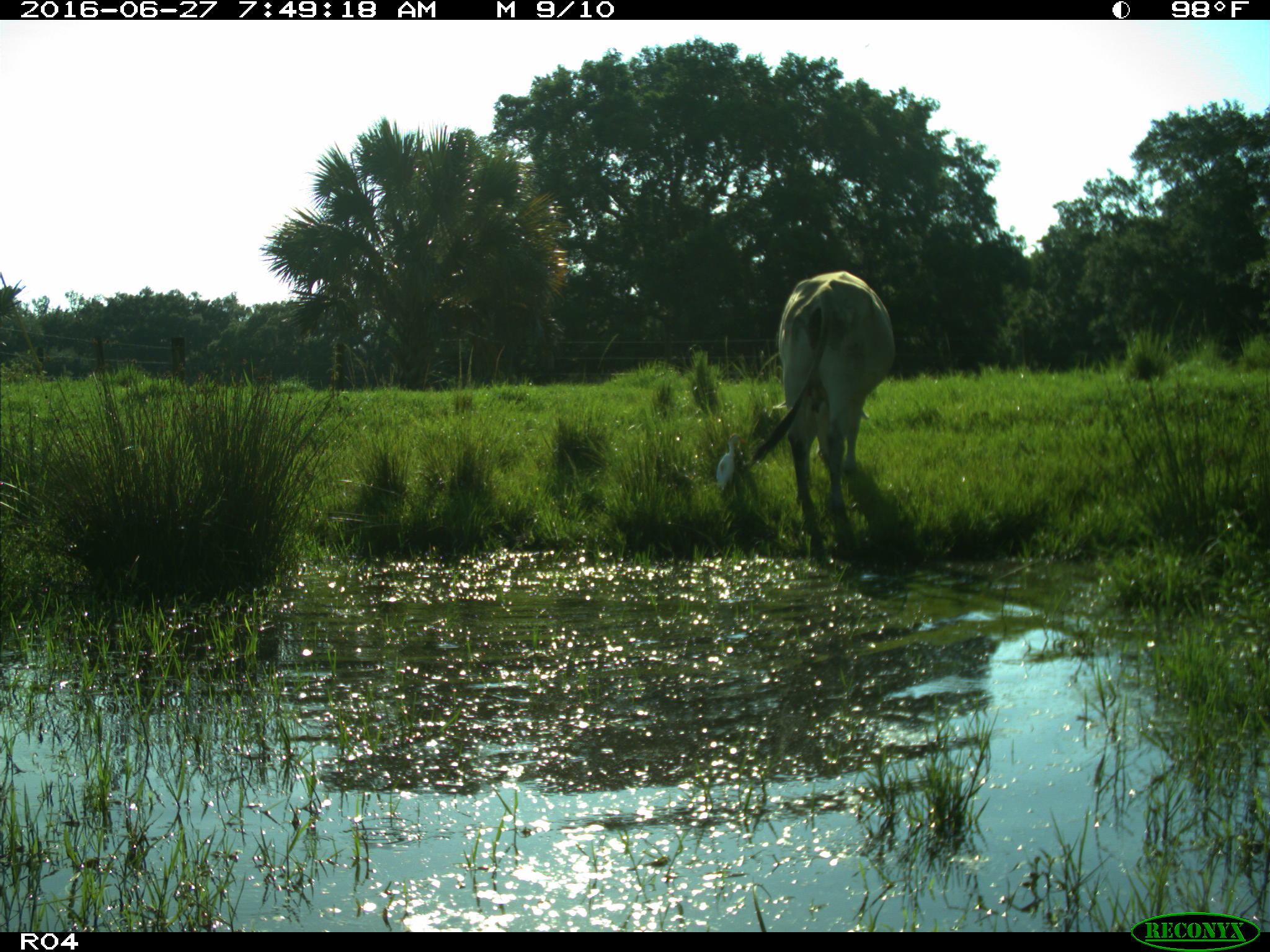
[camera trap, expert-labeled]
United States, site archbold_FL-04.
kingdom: Animalia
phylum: Chordata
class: Mammalia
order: Artiodactyla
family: Bovidae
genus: Bos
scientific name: Bos taurus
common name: domestic cow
Bos taurus (domestic cow).